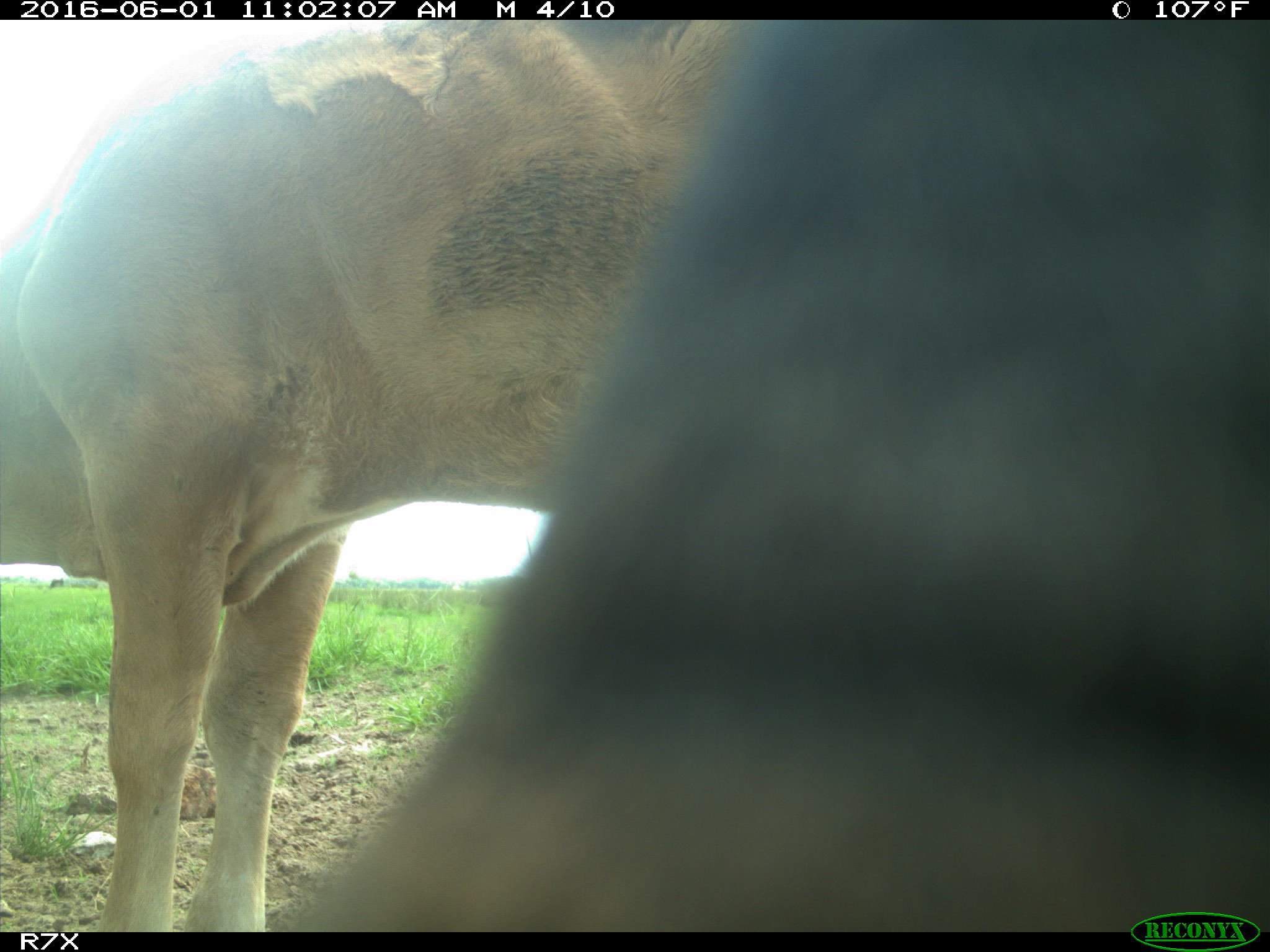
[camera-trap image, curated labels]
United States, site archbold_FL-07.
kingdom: Animalia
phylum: Chordata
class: Mammalia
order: Artiodactyla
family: Bovidae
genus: Bos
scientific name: Bos taurus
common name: domestic cow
Bos taurus (domestic cow).